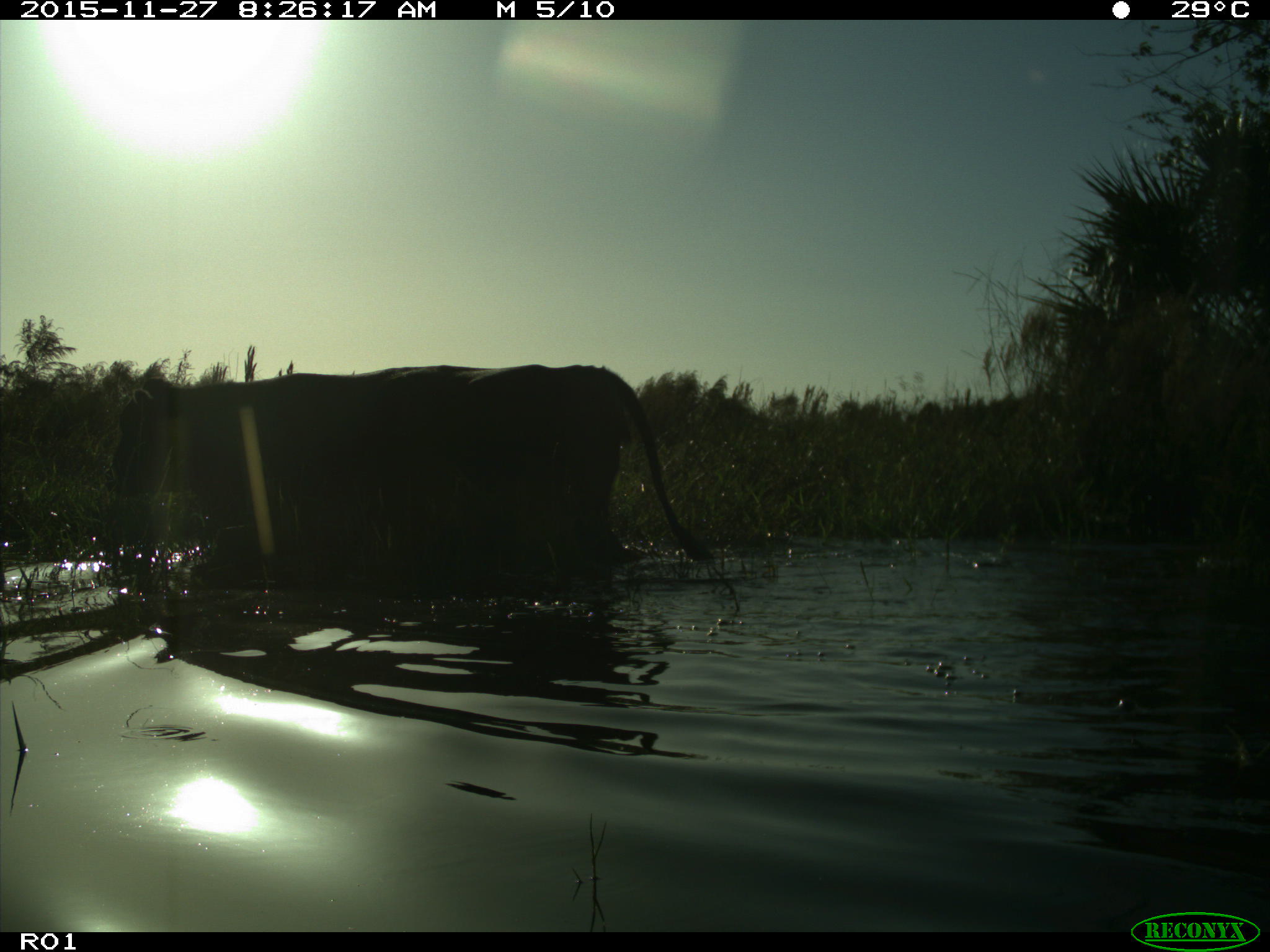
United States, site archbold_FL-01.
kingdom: Animalia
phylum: Chordata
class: Mammalia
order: Artiodactyla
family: Bovidae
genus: Bos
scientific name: Bos taurus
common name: domestic cow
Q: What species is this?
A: Bos taurus (domestic cow).